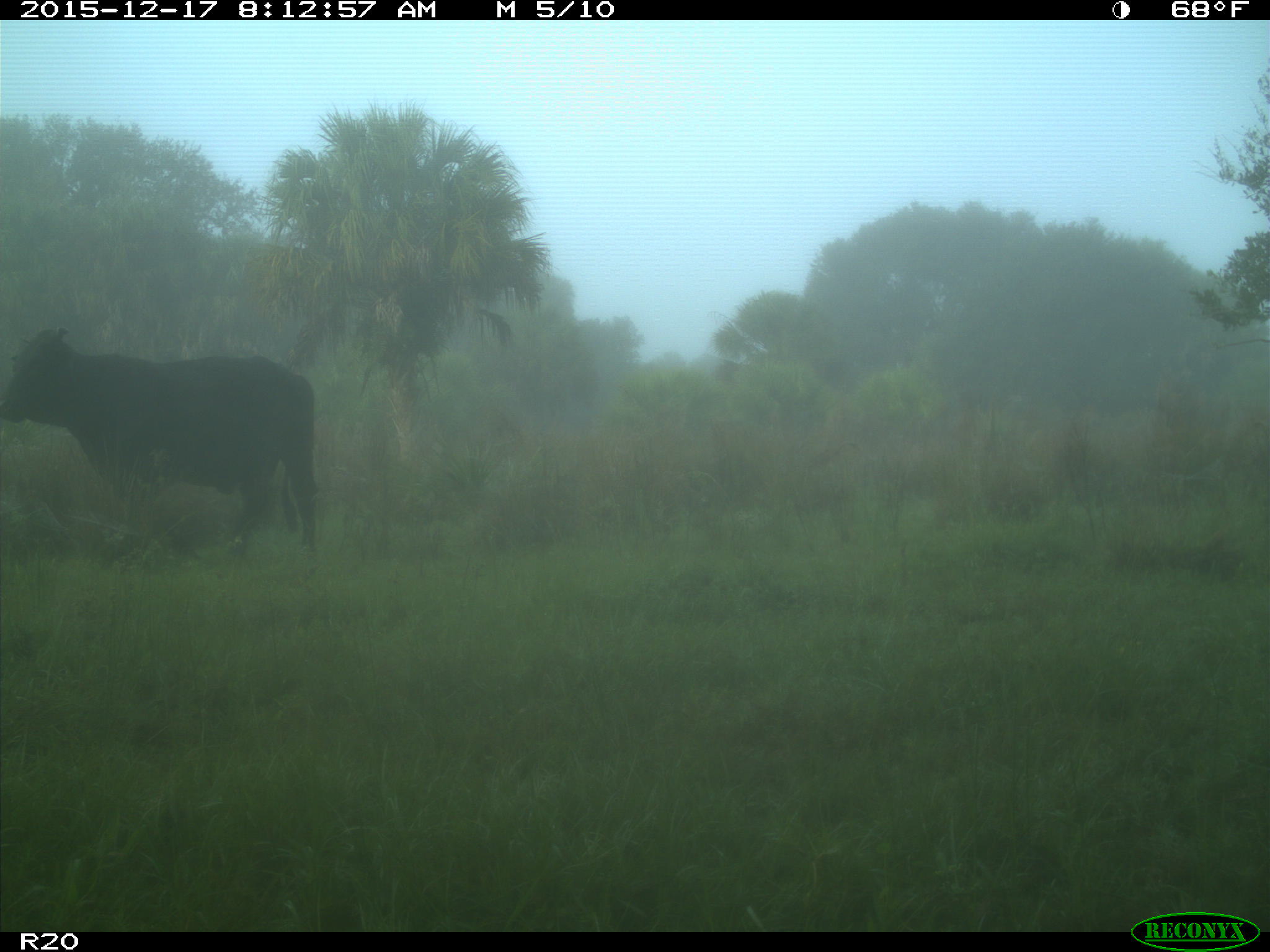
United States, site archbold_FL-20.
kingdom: Animalia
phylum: Chordata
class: Mammalia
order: Artiodactyla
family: Bovidae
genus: Bos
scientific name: Bos taurus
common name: domestic cow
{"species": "Bos taurus (domestic cow)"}